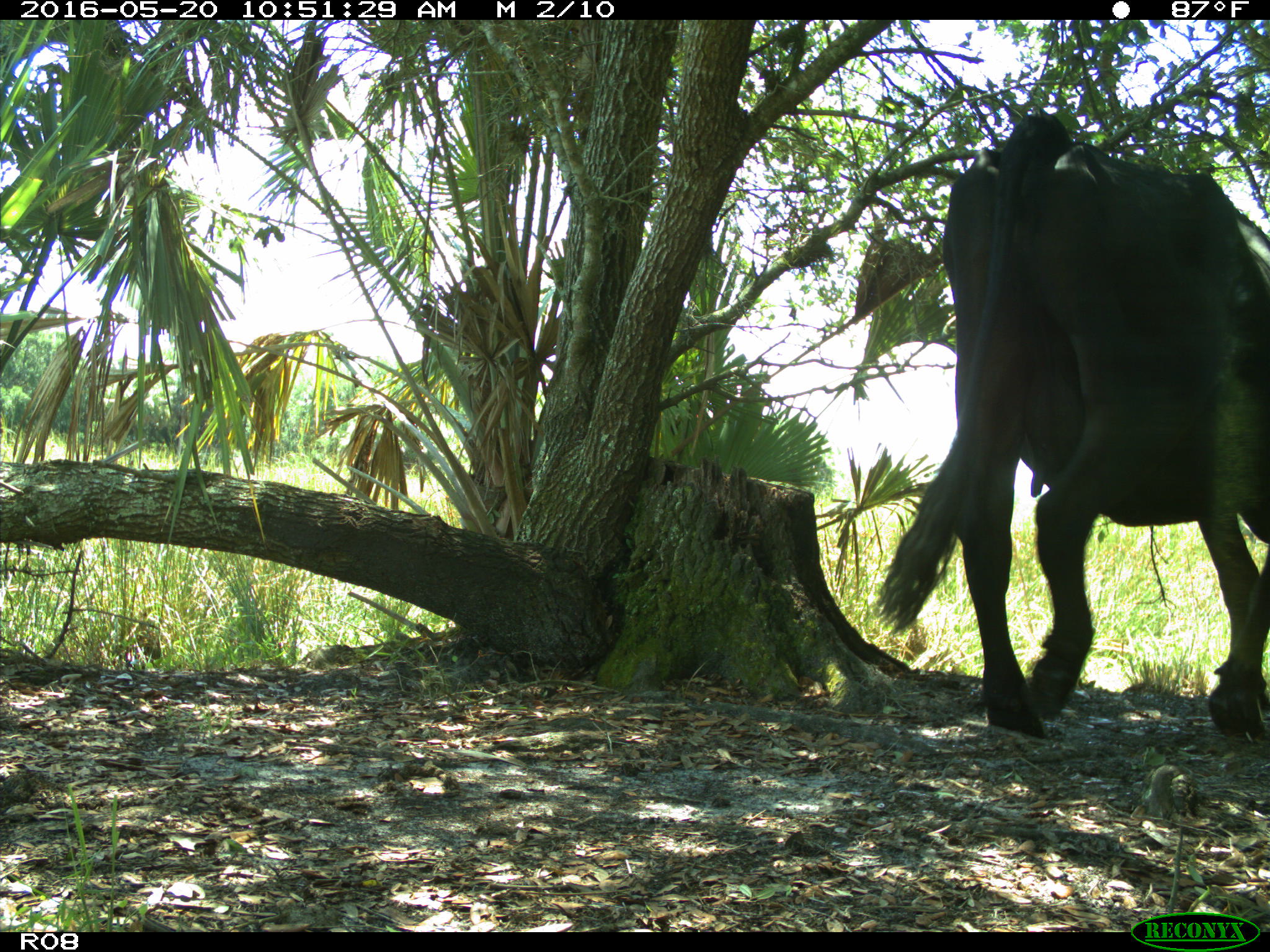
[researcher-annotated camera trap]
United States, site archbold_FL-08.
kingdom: Animalia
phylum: Chordata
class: Mammalia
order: Artiodactyla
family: Bovidae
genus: Bos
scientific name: Bos taurus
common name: domestic cow